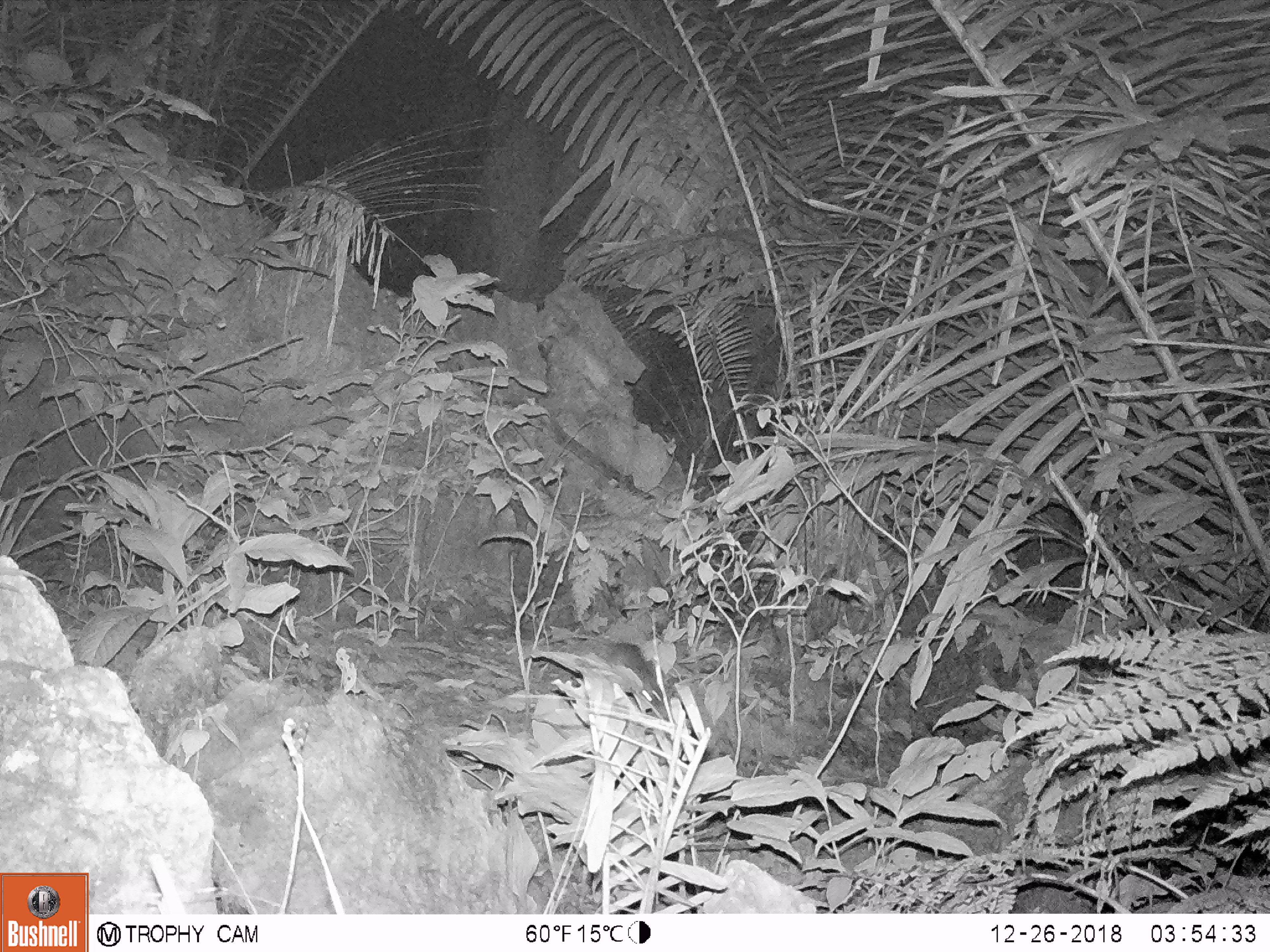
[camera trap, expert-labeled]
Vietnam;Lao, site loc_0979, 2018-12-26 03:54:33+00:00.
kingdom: Animalia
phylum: Chordata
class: Mammalia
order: Rodentia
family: Muridae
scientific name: Muridae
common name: old-world mice and rats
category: unidentified murid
Unidentified murid (old-world mice and rats) (Muridae). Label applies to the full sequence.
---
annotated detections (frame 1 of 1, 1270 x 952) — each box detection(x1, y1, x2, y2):
unidentified murid: detection(545, 632, 663, 708)